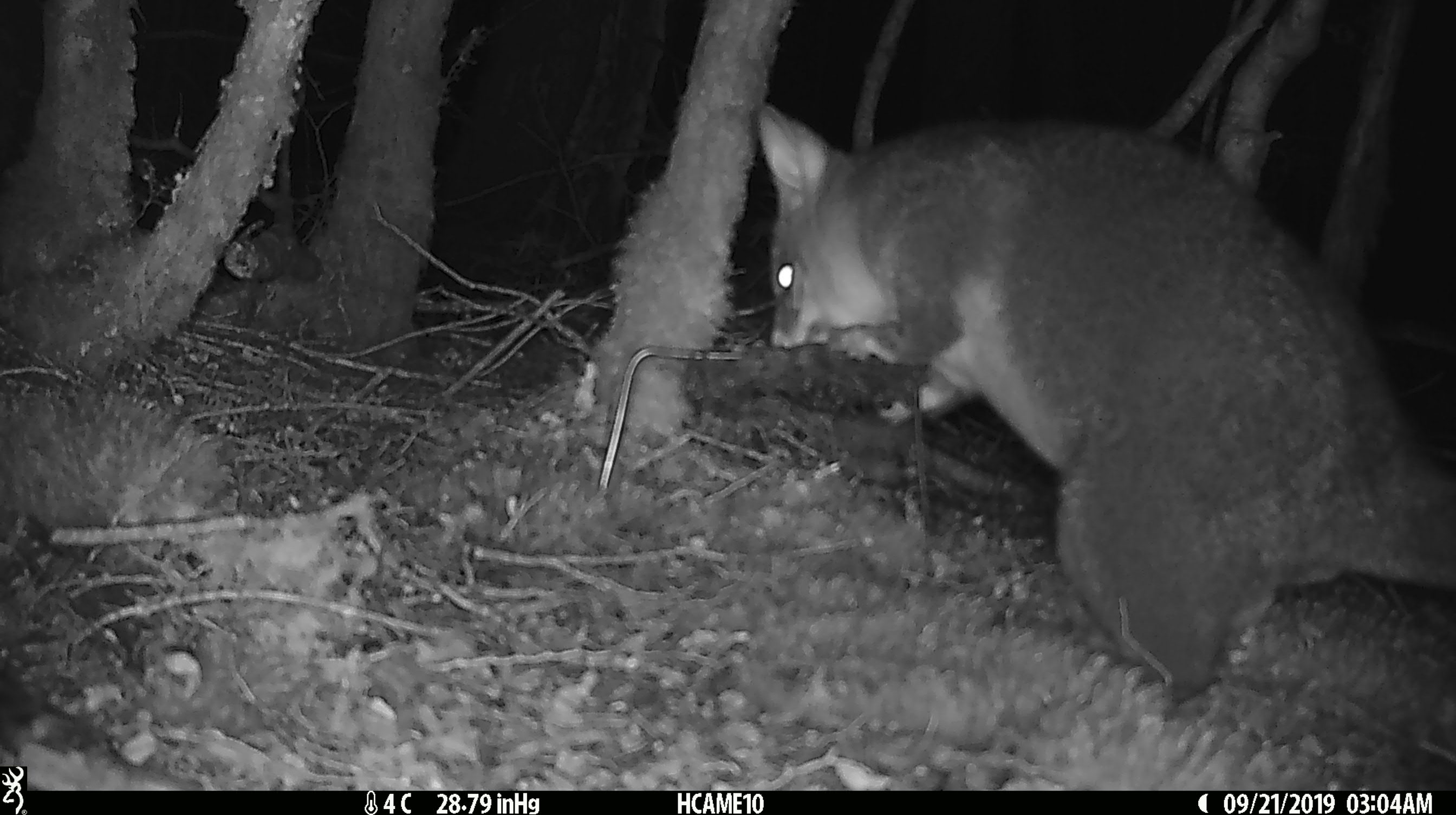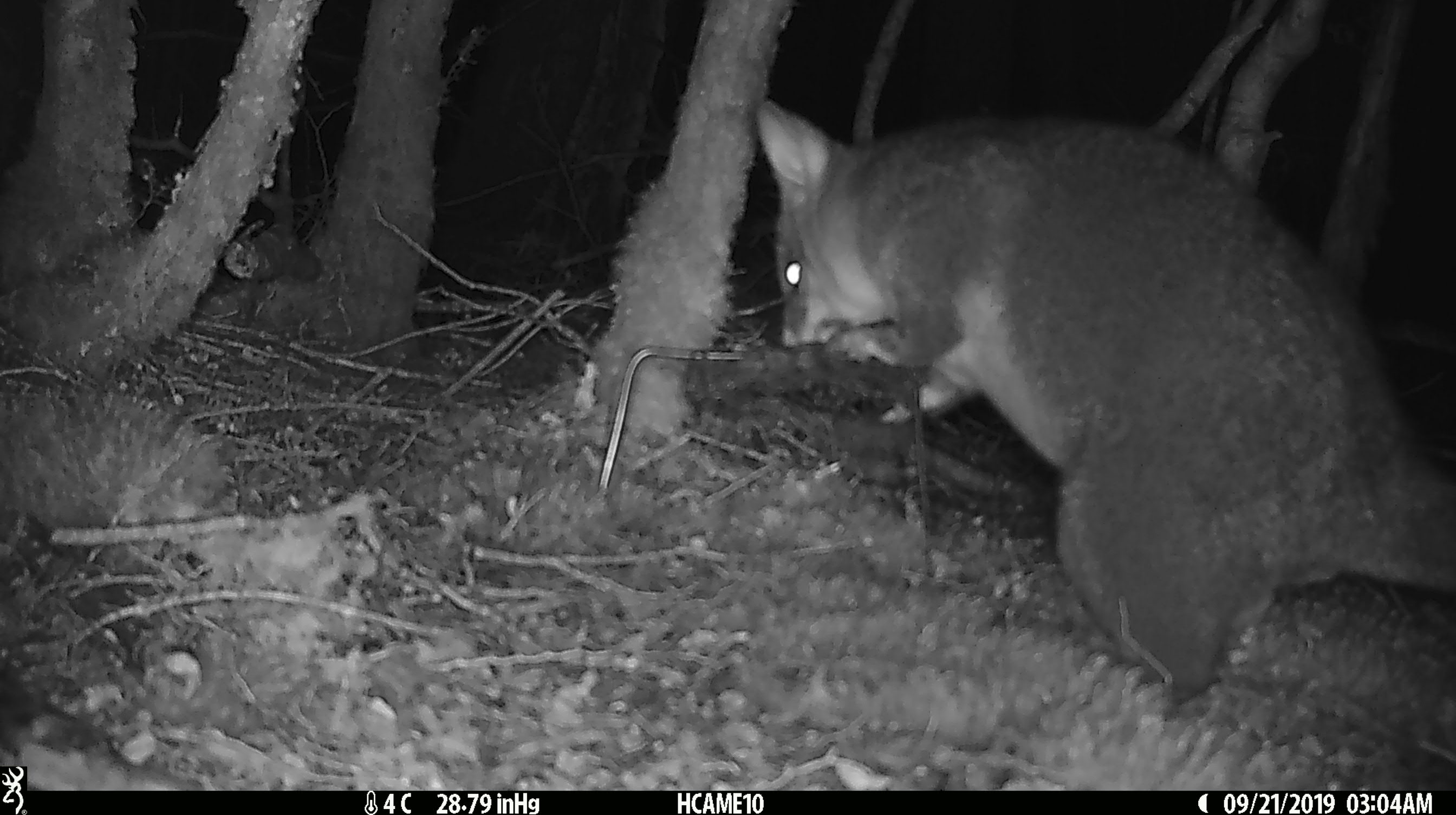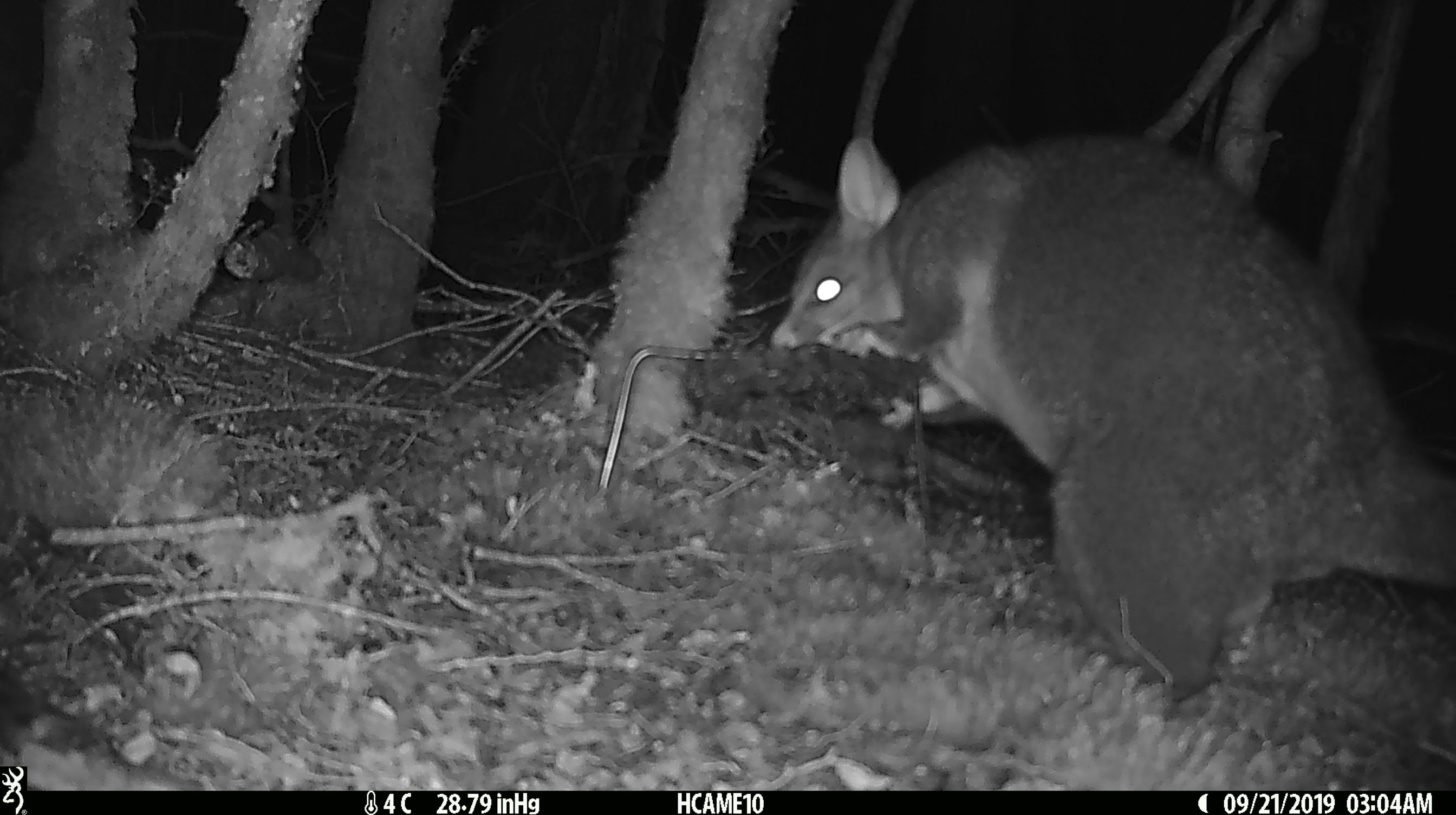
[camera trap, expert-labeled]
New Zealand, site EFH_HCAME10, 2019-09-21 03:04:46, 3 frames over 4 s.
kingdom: Animalia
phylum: Chordata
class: Mammalia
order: Diprotodontia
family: Phalangeridae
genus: Trichosurus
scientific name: Trichosurus vulpecula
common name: common brushtail possum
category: possum